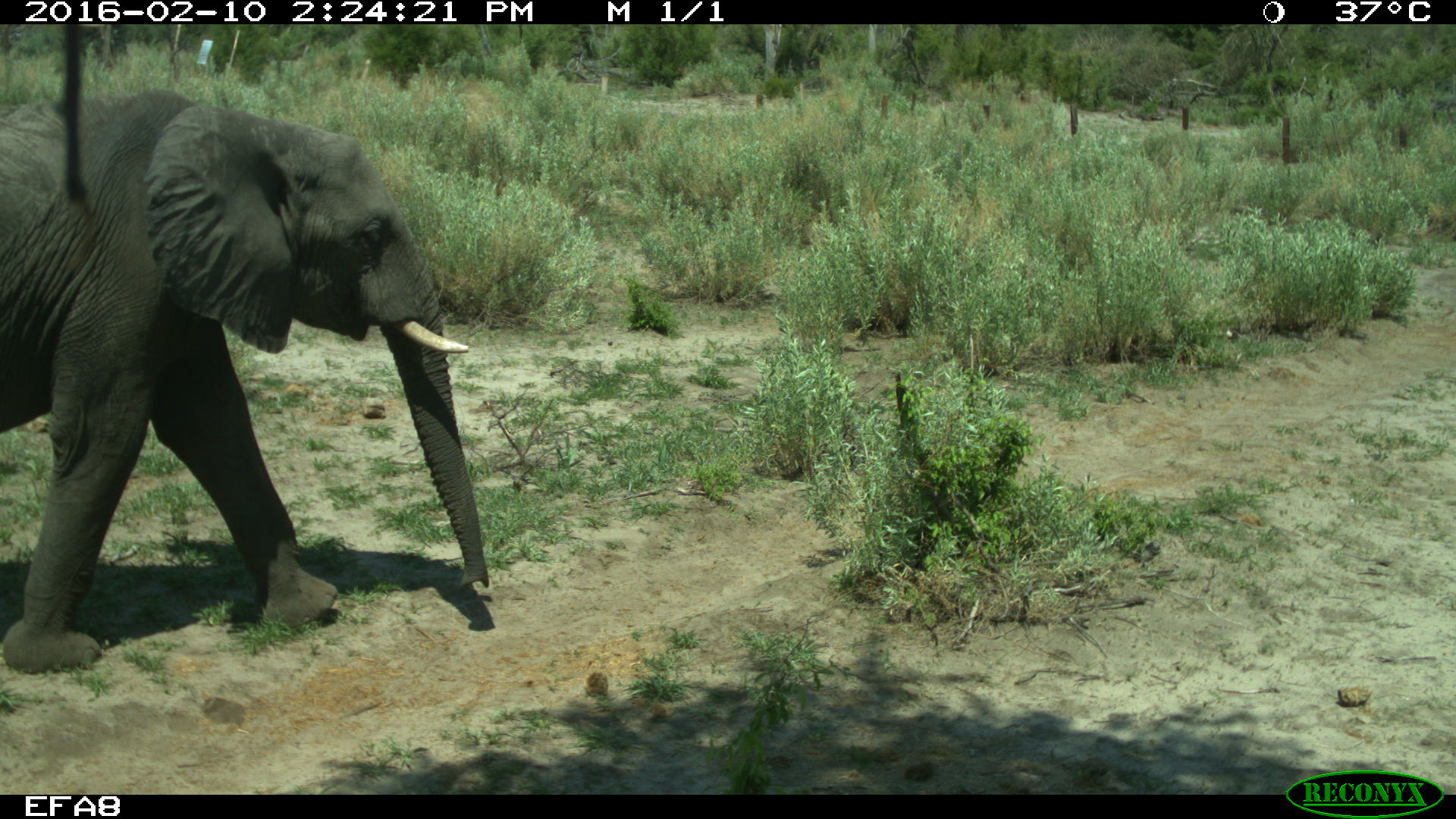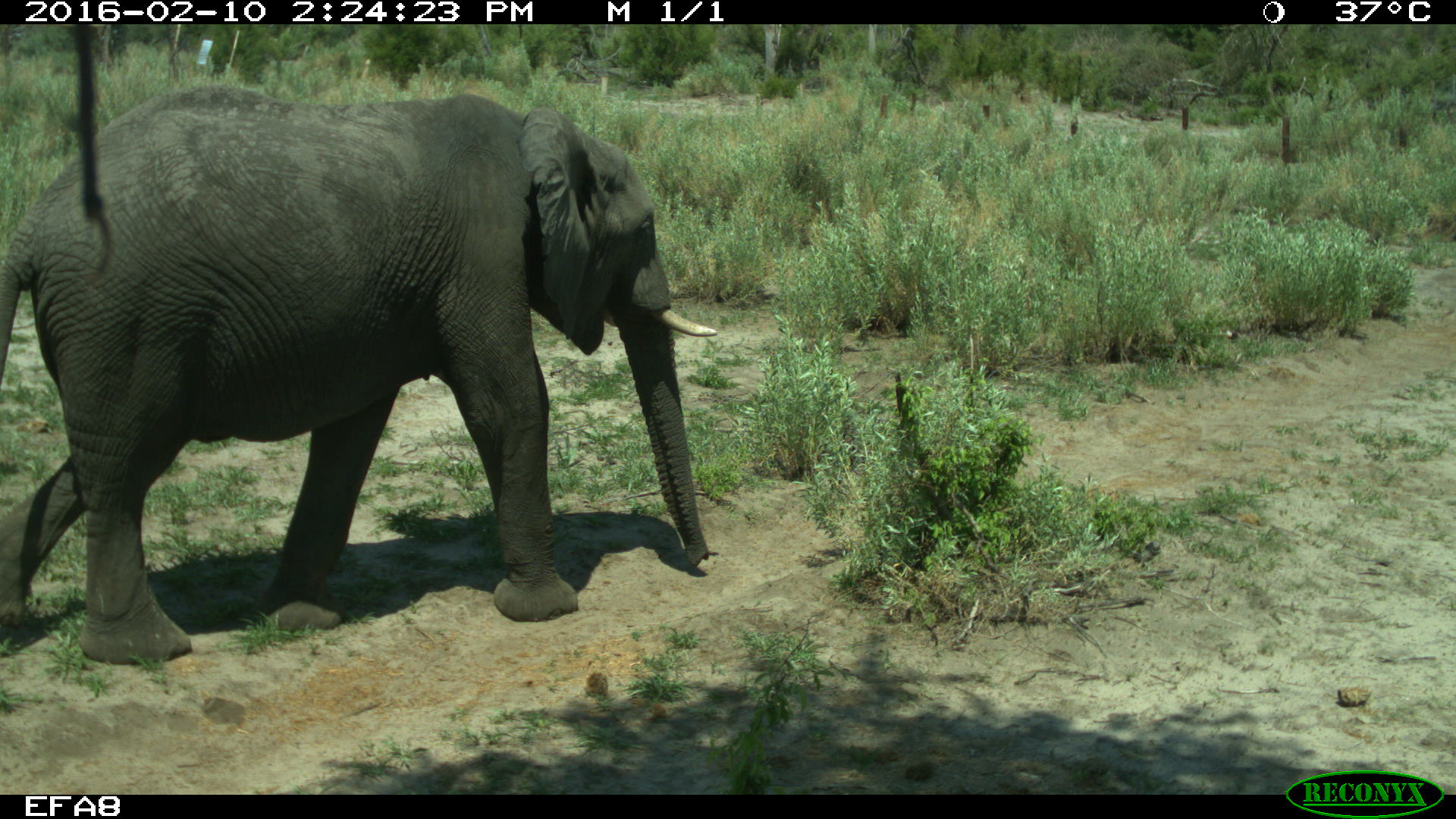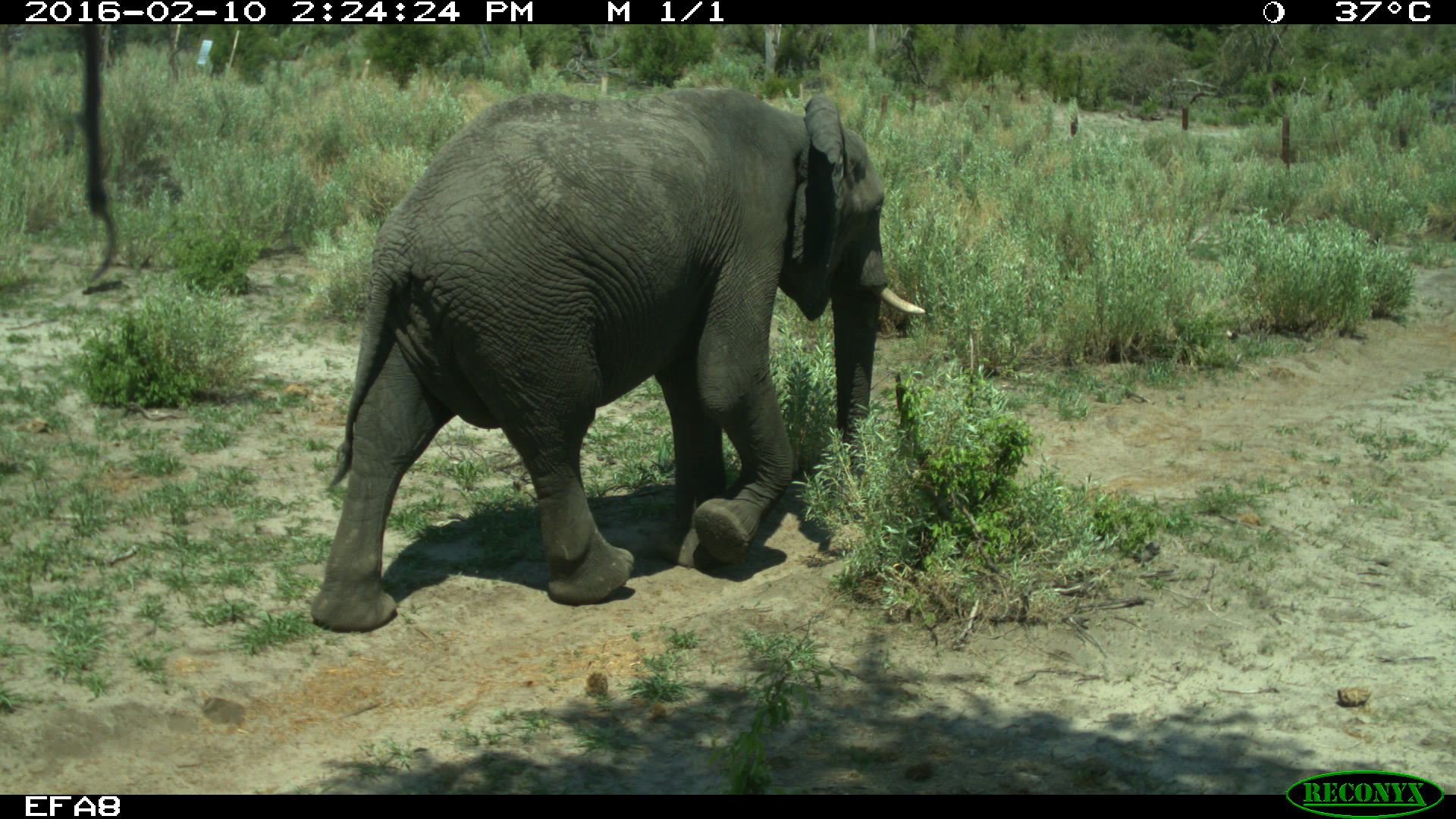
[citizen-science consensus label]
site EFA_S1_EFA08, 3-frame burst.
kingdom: Animalia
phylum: Chordata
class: Mammalia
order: Proboscidea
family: Elephantidae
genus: Loxodonta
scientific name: Loxodonta africana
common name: african bush elephant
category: elephant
Elephant (african bush elephant) (Loxodonta africana), count 1. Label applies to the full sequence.